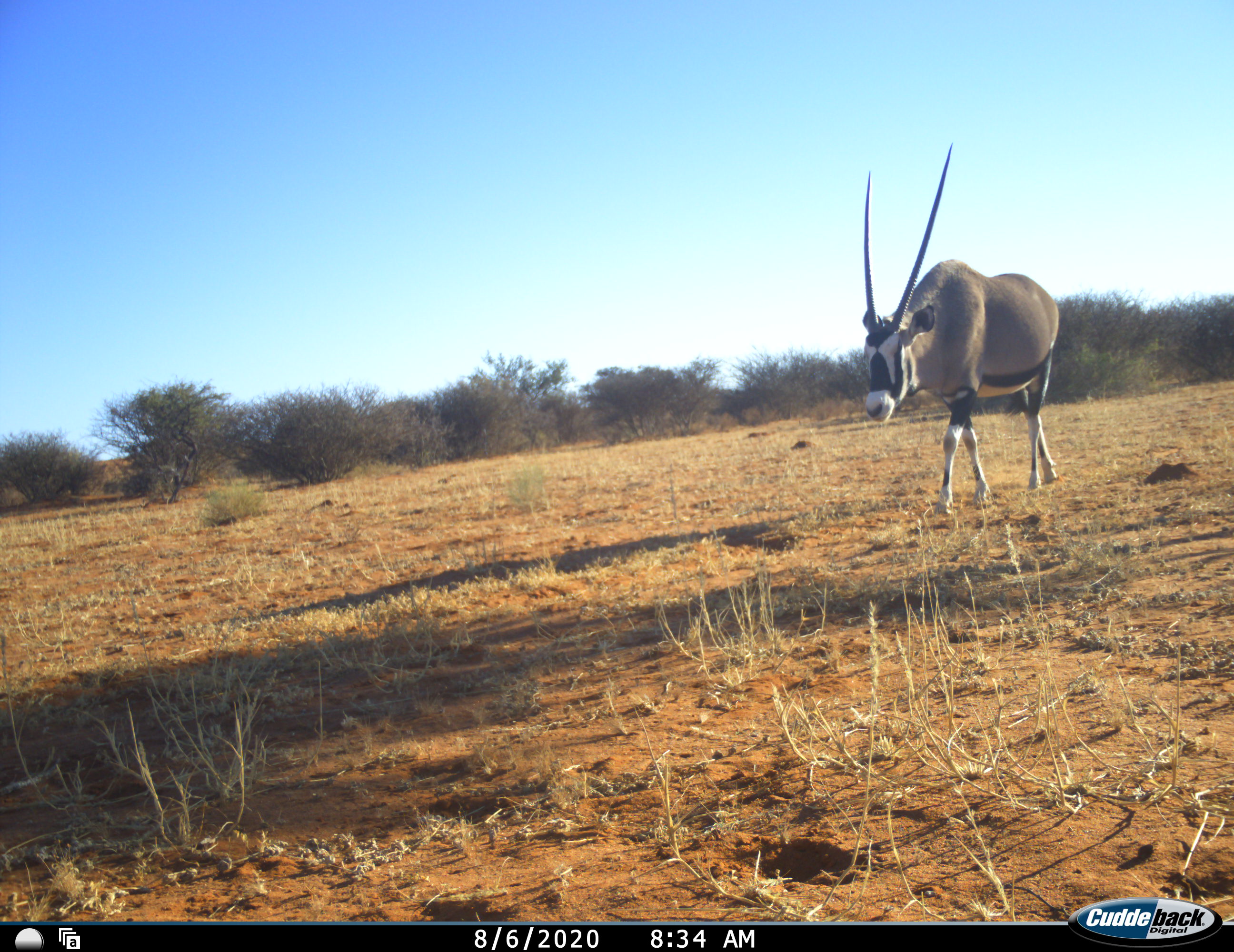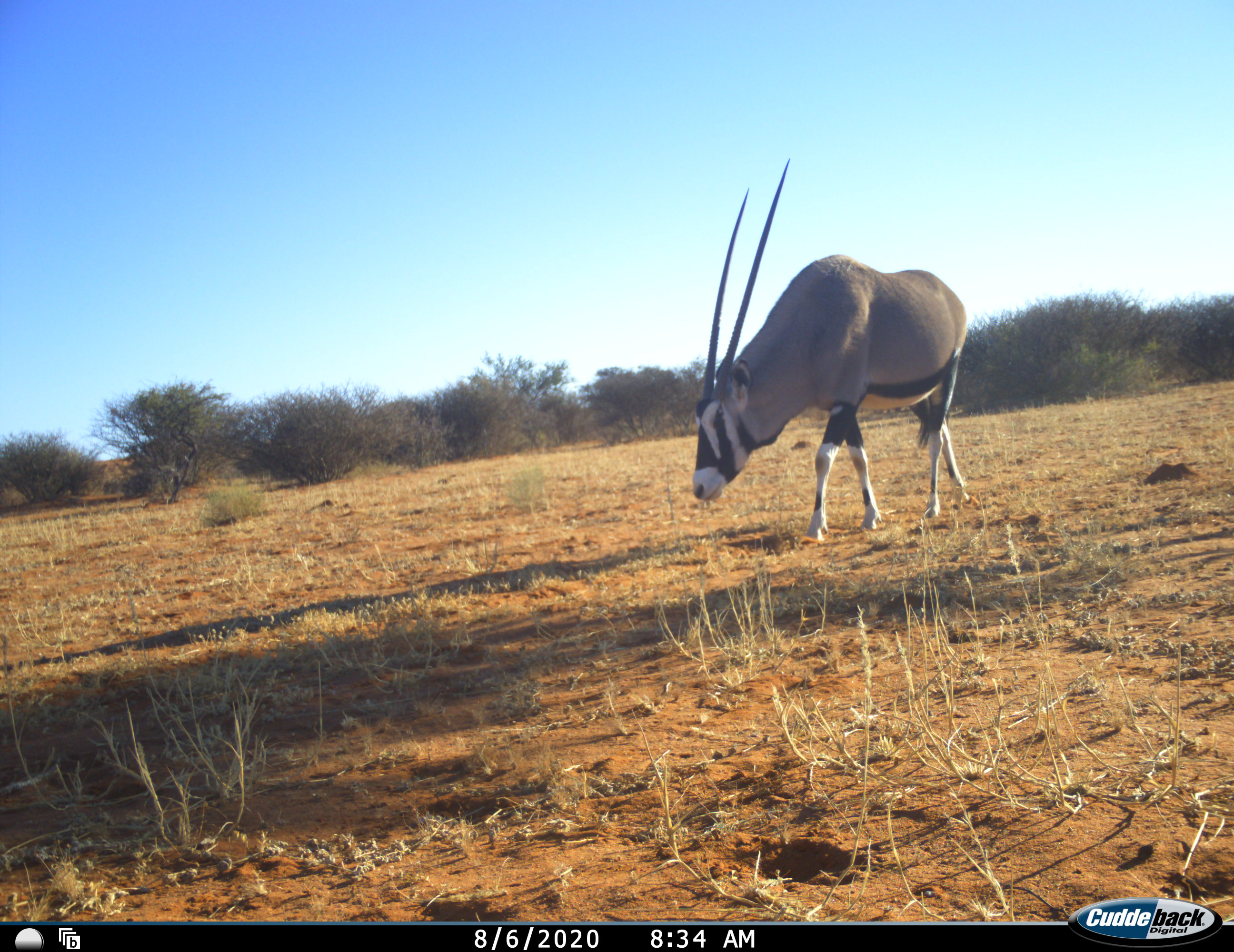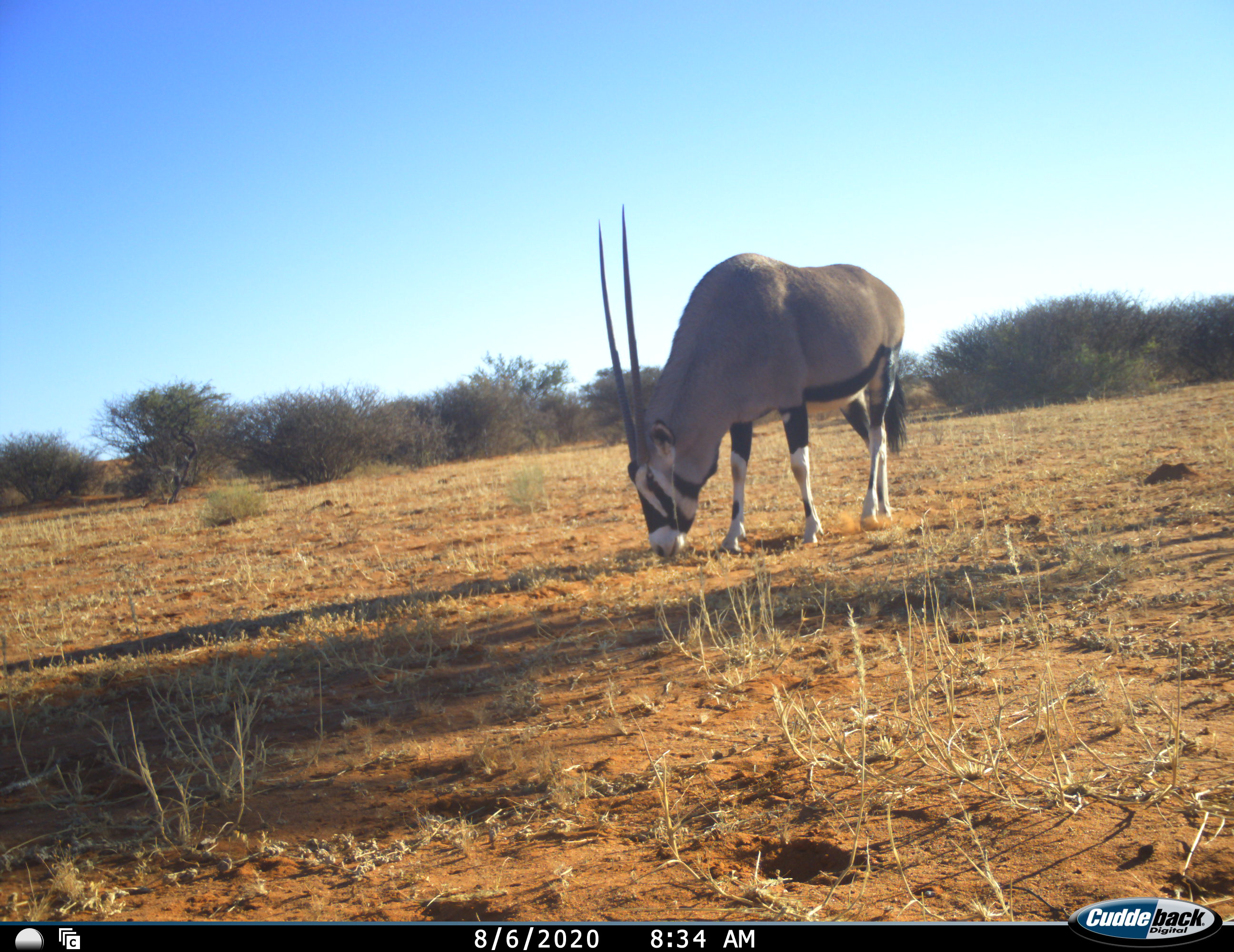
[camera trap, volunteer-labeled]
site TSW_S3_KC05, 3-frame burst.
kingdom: Animalia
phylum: Chordata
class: Mammalia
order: Artiodactyla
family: Bovidae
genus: Oryx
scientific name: Oryx gazella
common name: gemsbok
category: oryx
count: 1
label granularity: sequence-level